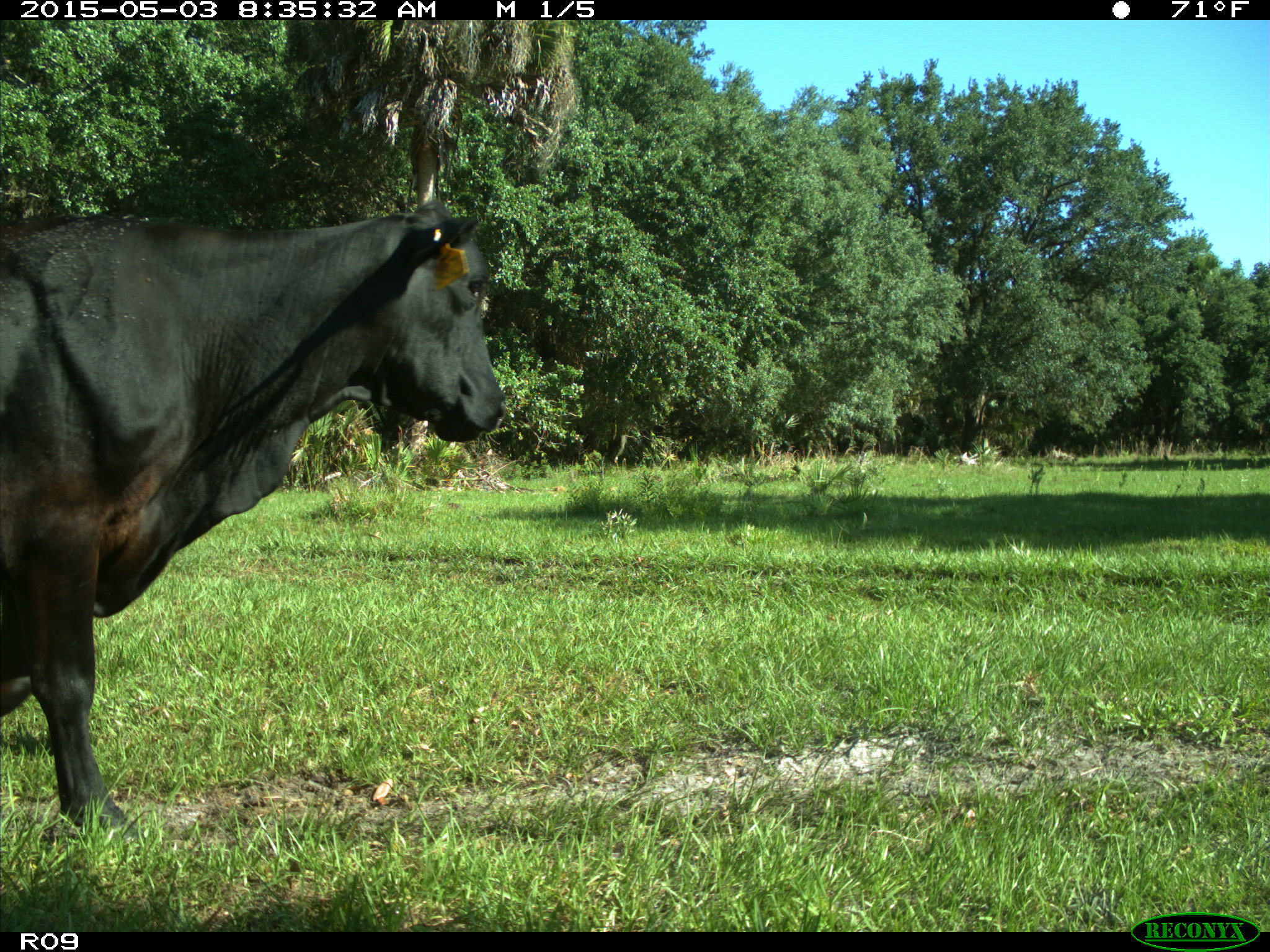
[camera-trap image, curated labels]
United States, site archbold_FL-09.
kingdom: Animalia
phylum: Chordata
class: Mammalia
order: Artiodactyla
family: Bovidae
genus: Bos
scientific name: Bos taurus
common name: domestic cow